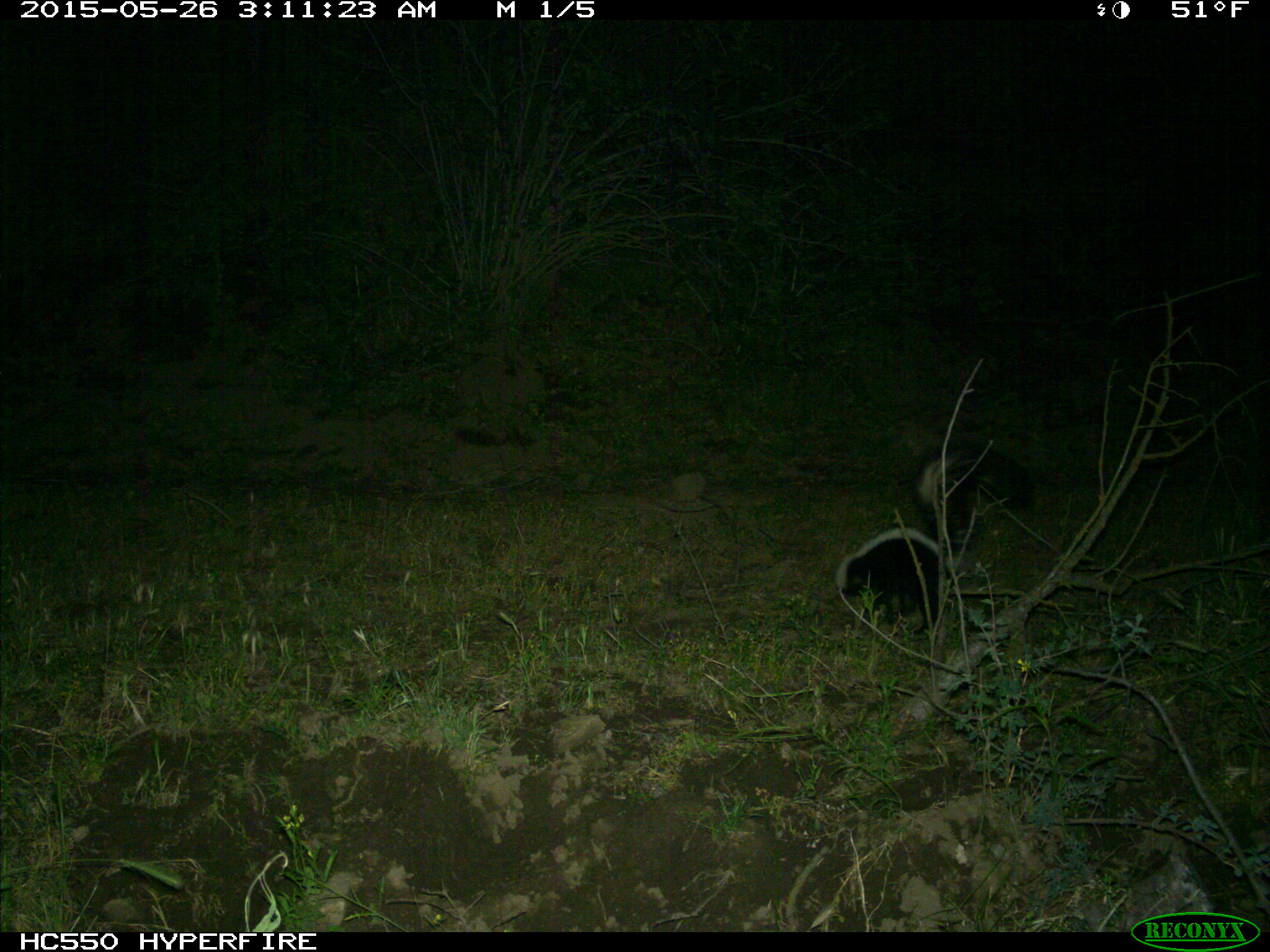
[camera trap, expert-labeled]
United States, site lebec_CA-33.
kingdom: Animalia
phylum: Chordata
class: Mammalia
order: Carnivora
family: Mephitidae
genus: Mephitis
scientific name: Mephitis mephitis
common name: striped skunk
Mephitis mephitis (striped skunk).